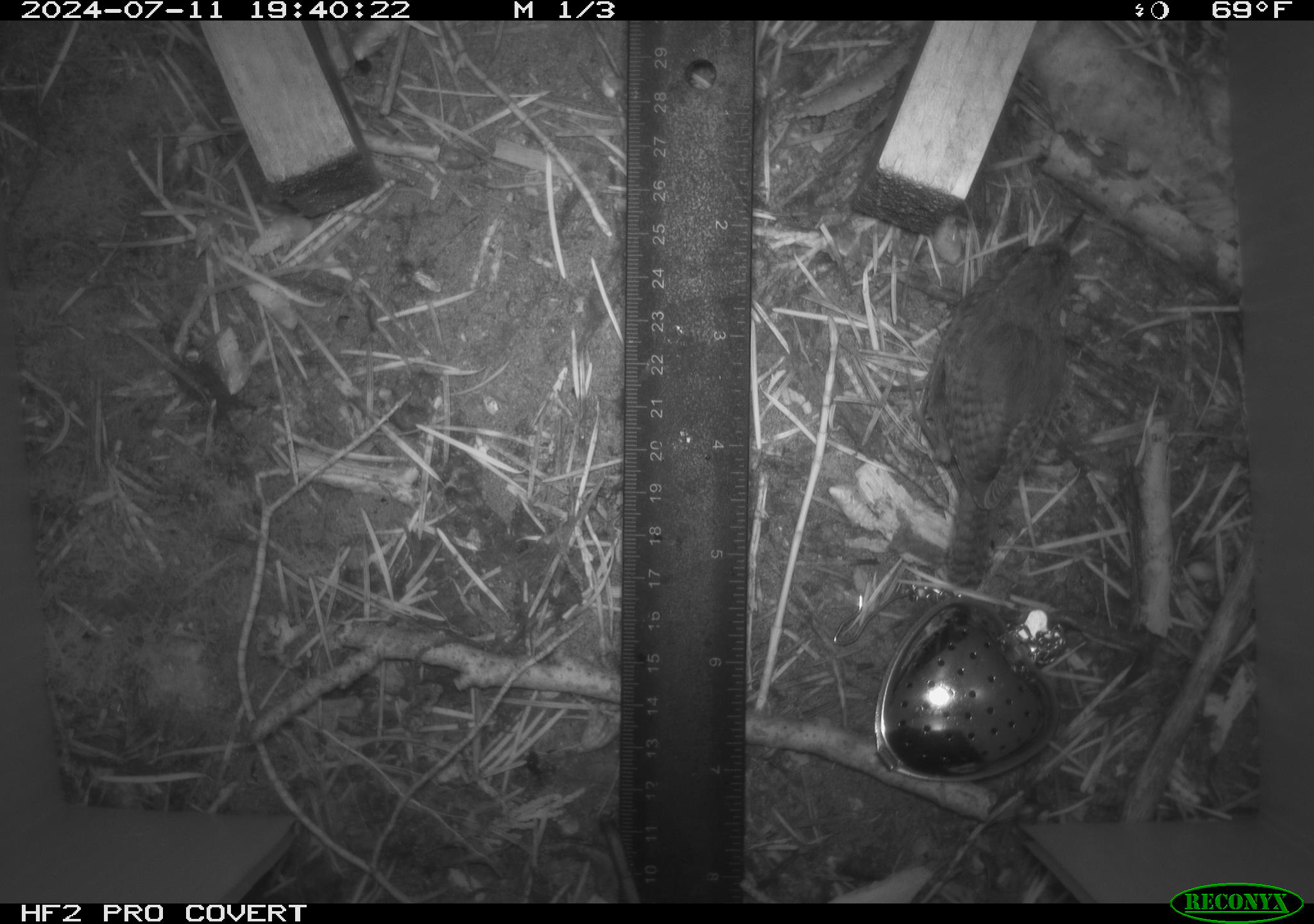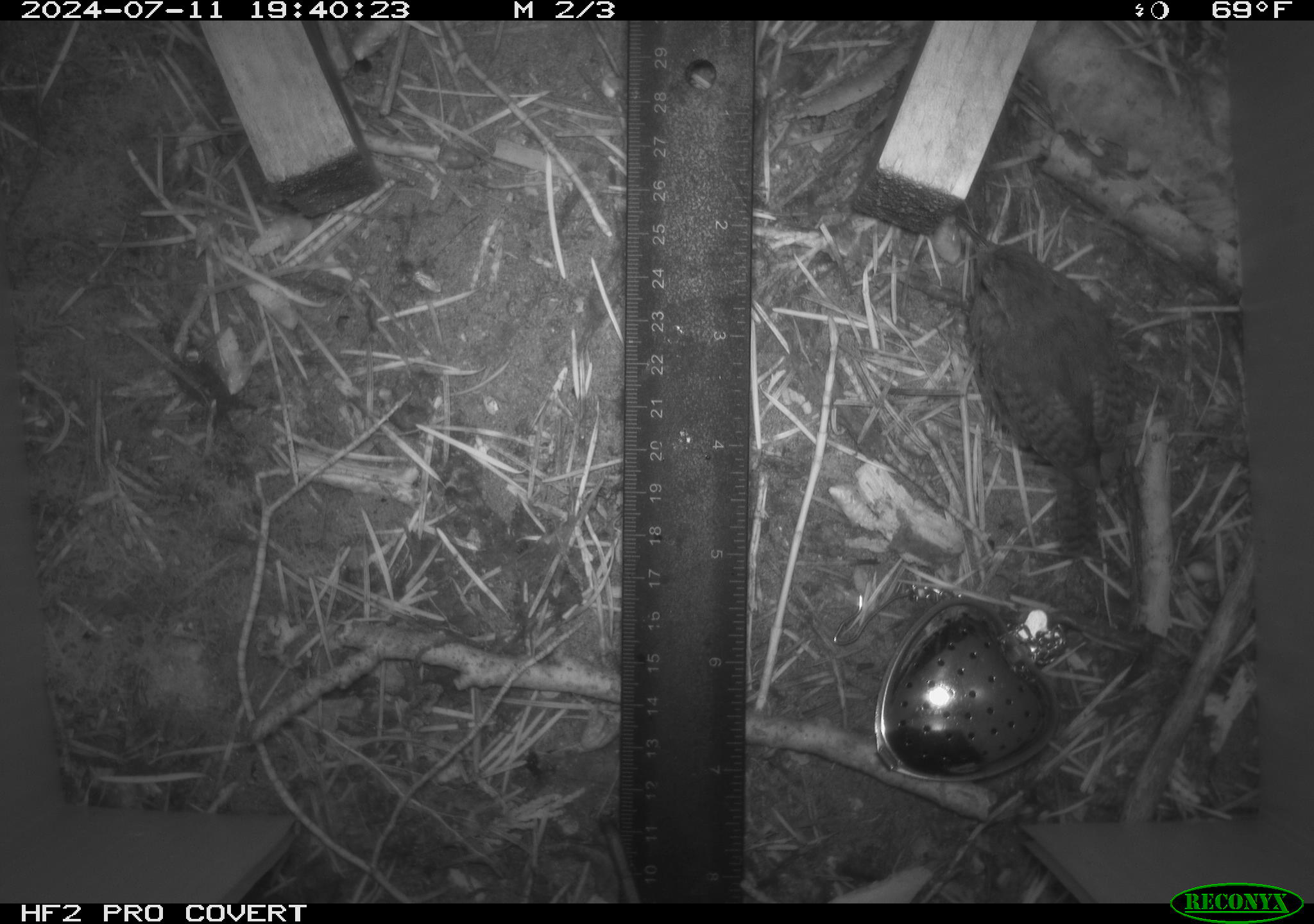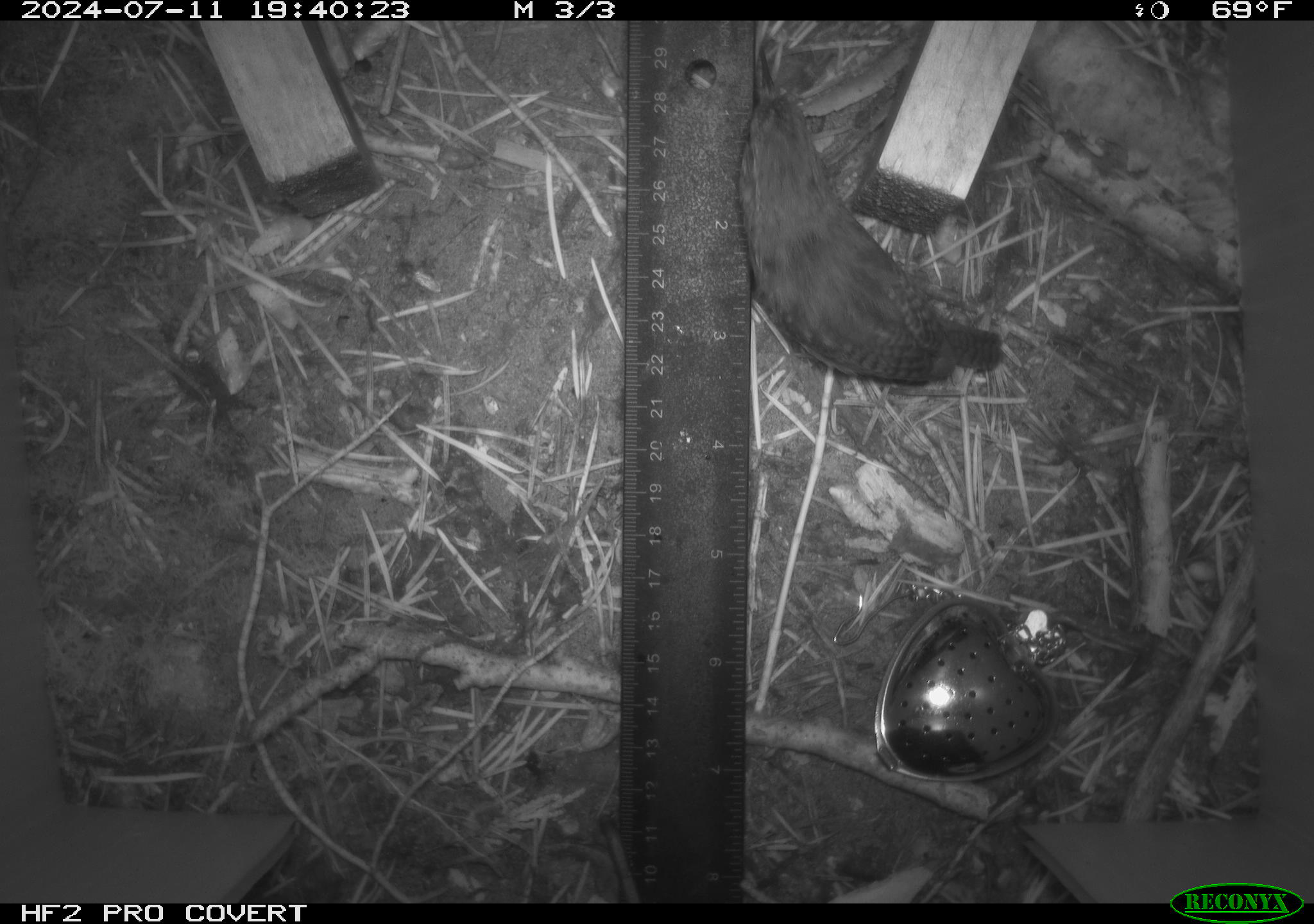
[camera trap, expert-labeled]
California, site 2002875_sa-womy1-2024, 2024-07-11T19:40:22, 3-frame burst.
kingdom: Animalia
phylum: Chordata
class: Aves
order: Passeriformes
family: Troglodytidae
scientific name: Troglodytidae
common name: wren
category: troglodytidae family